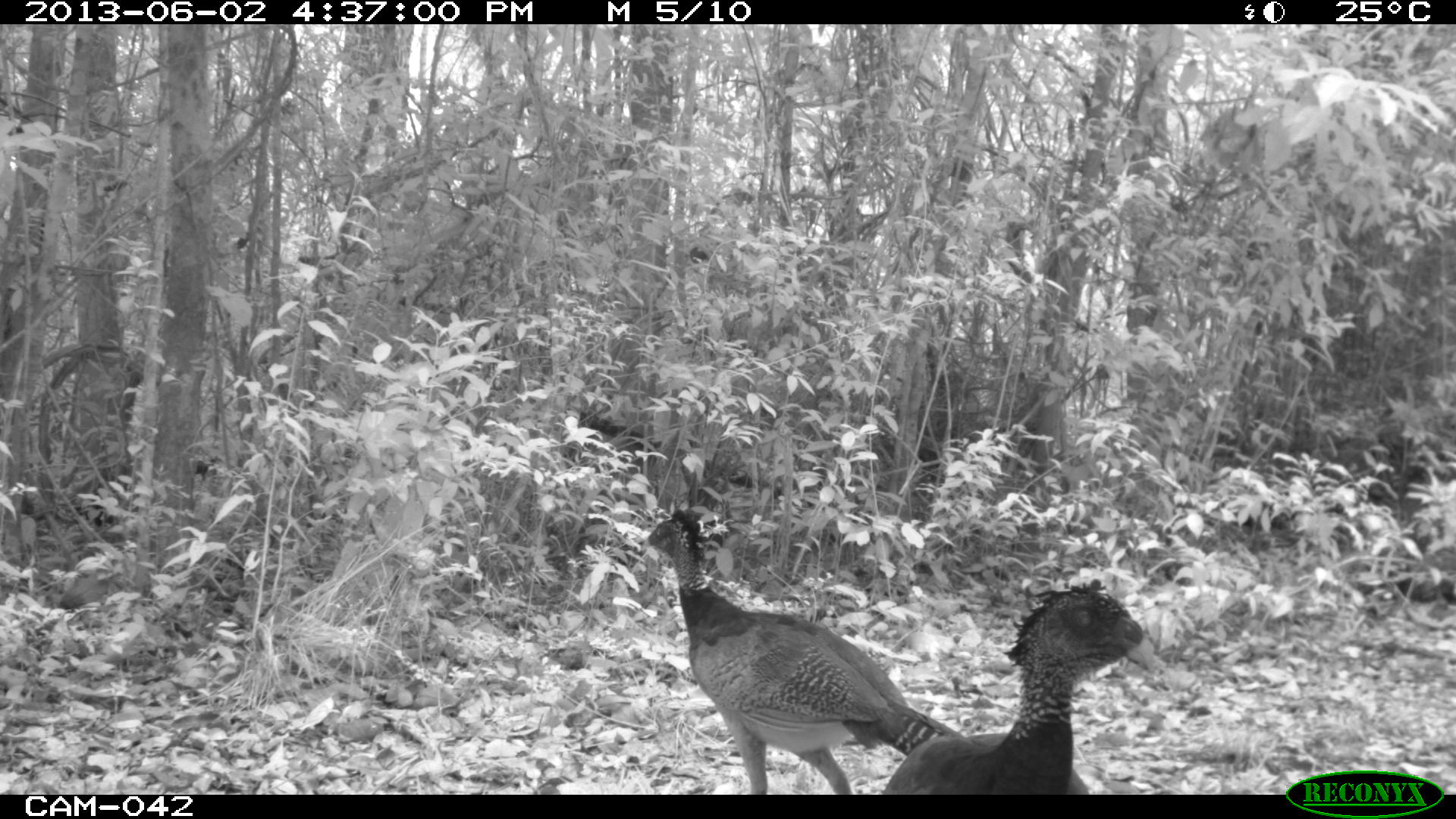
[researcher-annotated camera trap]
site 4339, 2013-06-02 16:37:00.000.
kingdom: Animalia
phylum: Chordata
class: Aves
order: Galliformes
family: Cracidae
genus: Crax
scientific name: Crax rubra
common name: great curassow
Crax rubra (great curassow), count 3, sex female.